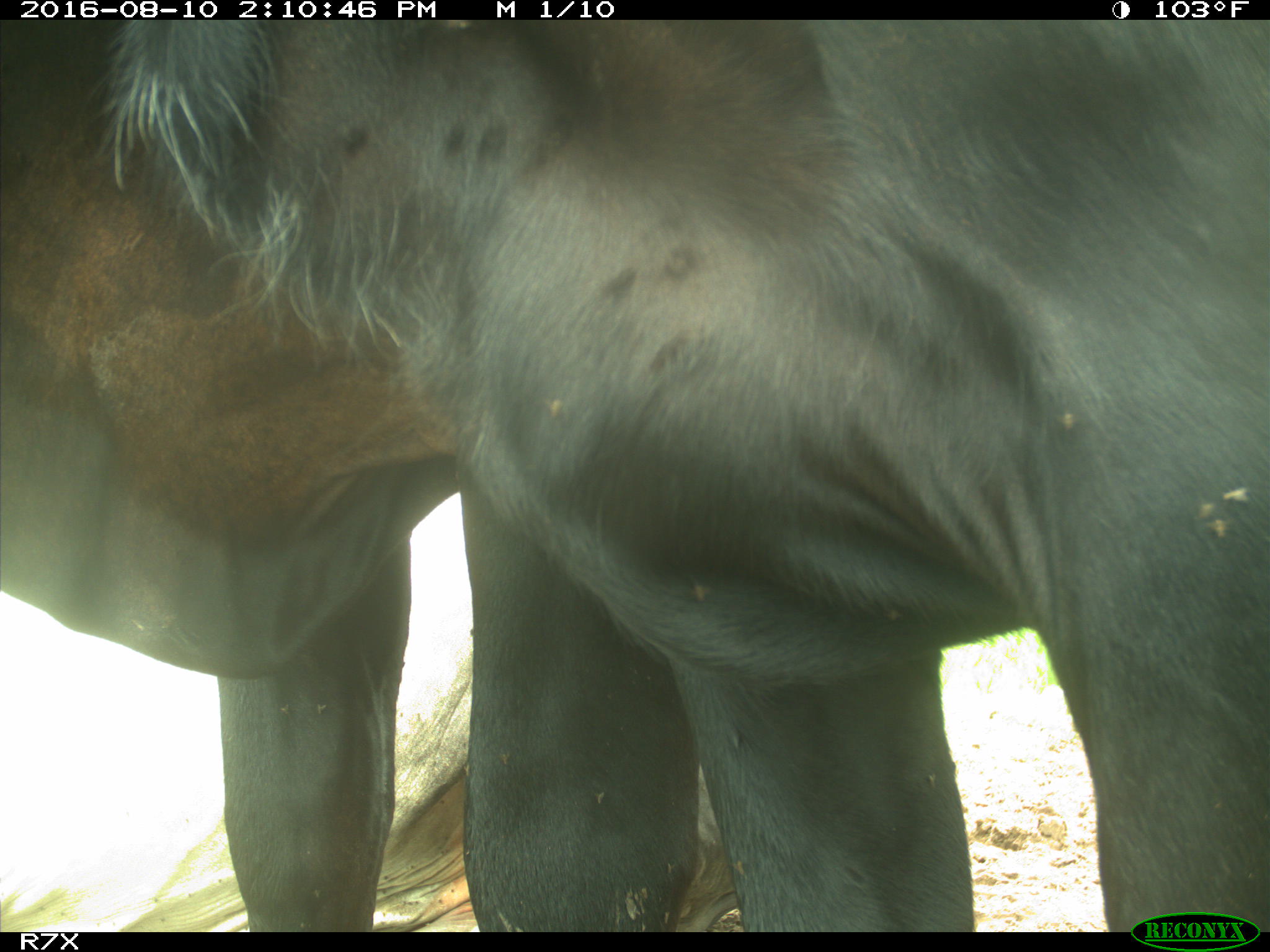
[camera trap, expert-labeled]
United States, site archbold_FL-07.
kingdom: Animalia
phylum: Chordata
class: Mammalia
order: Artiodactyla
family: Bovidae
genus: Bos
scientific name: Bos taurus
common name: domestic cow